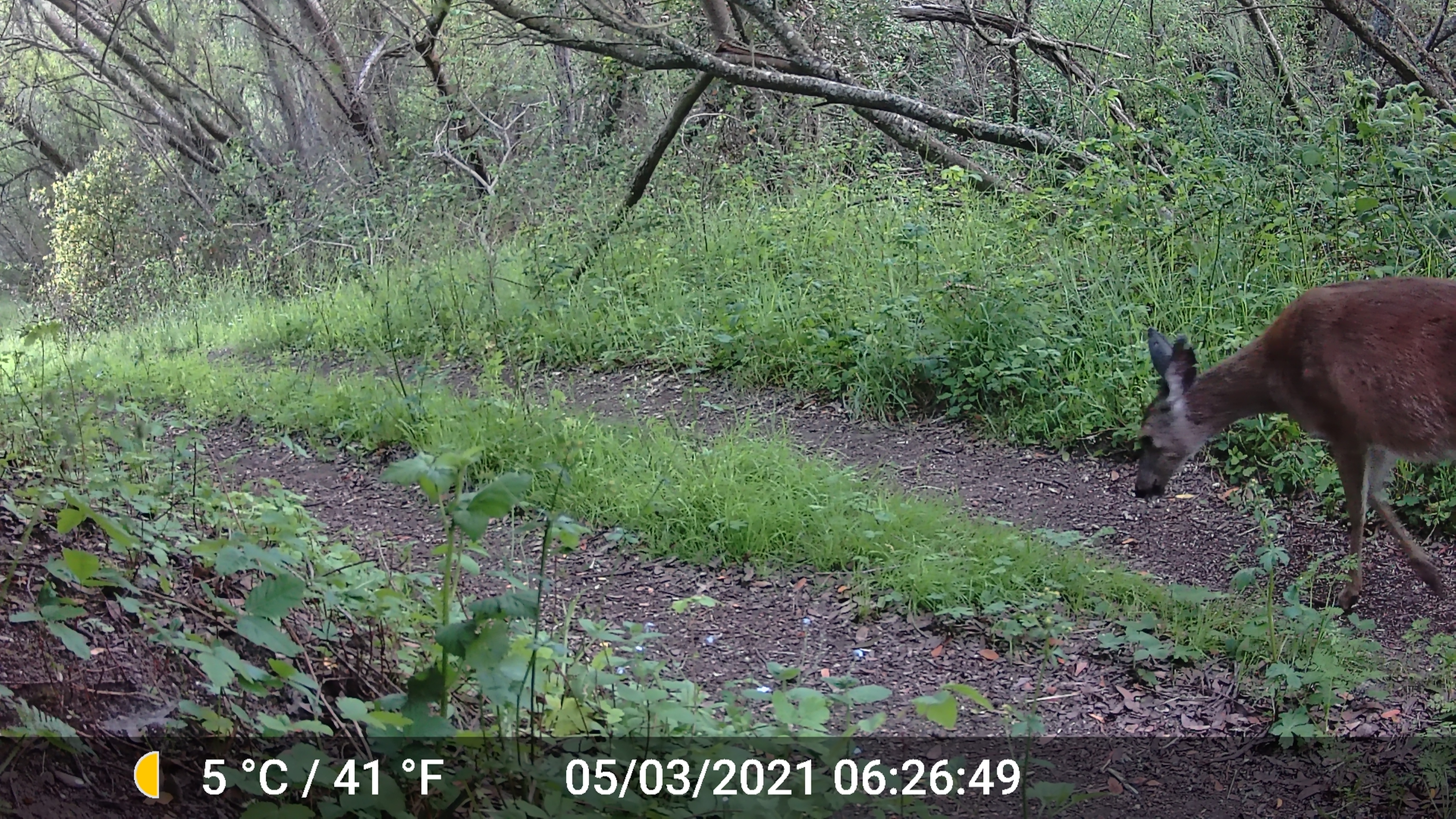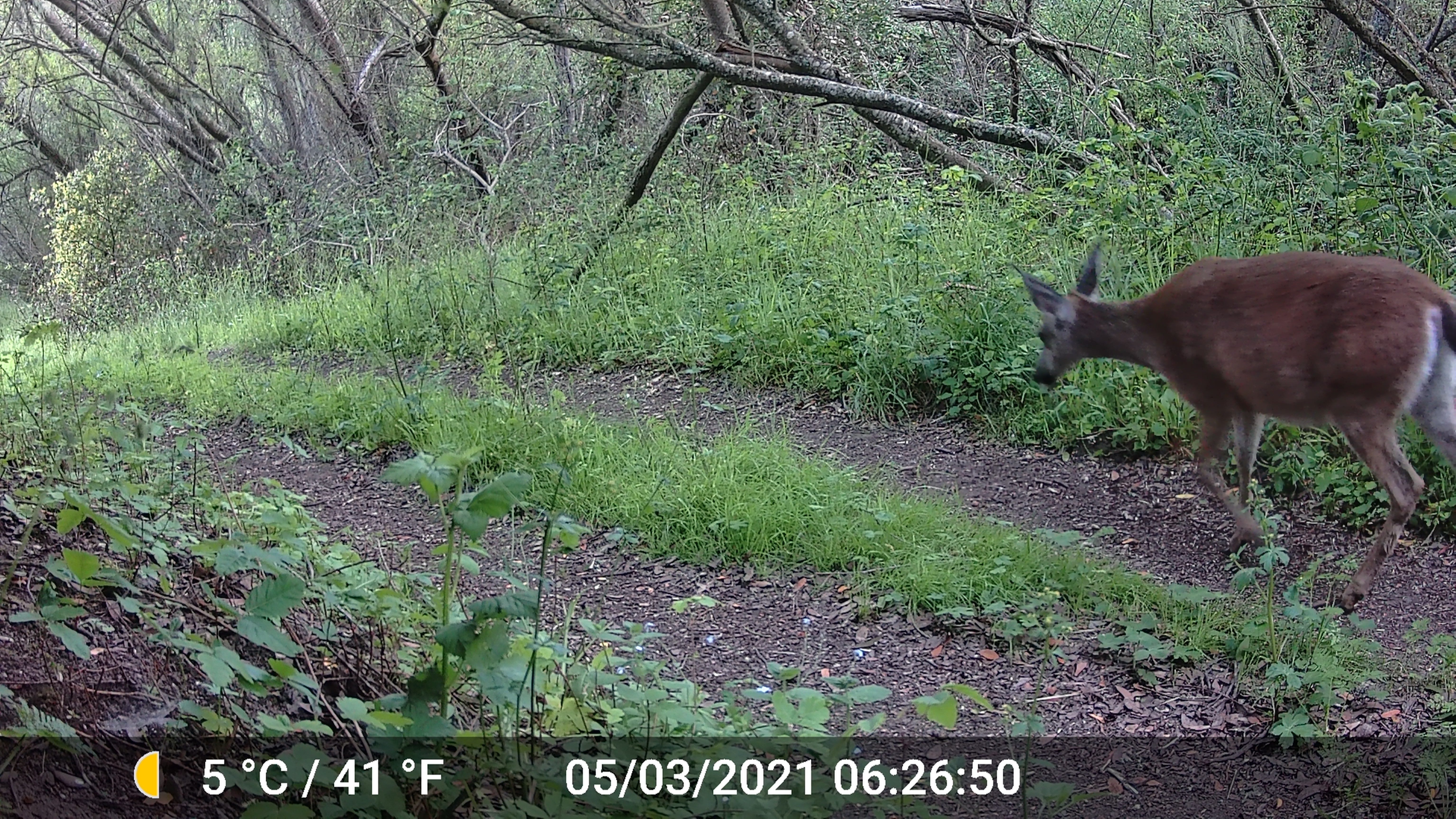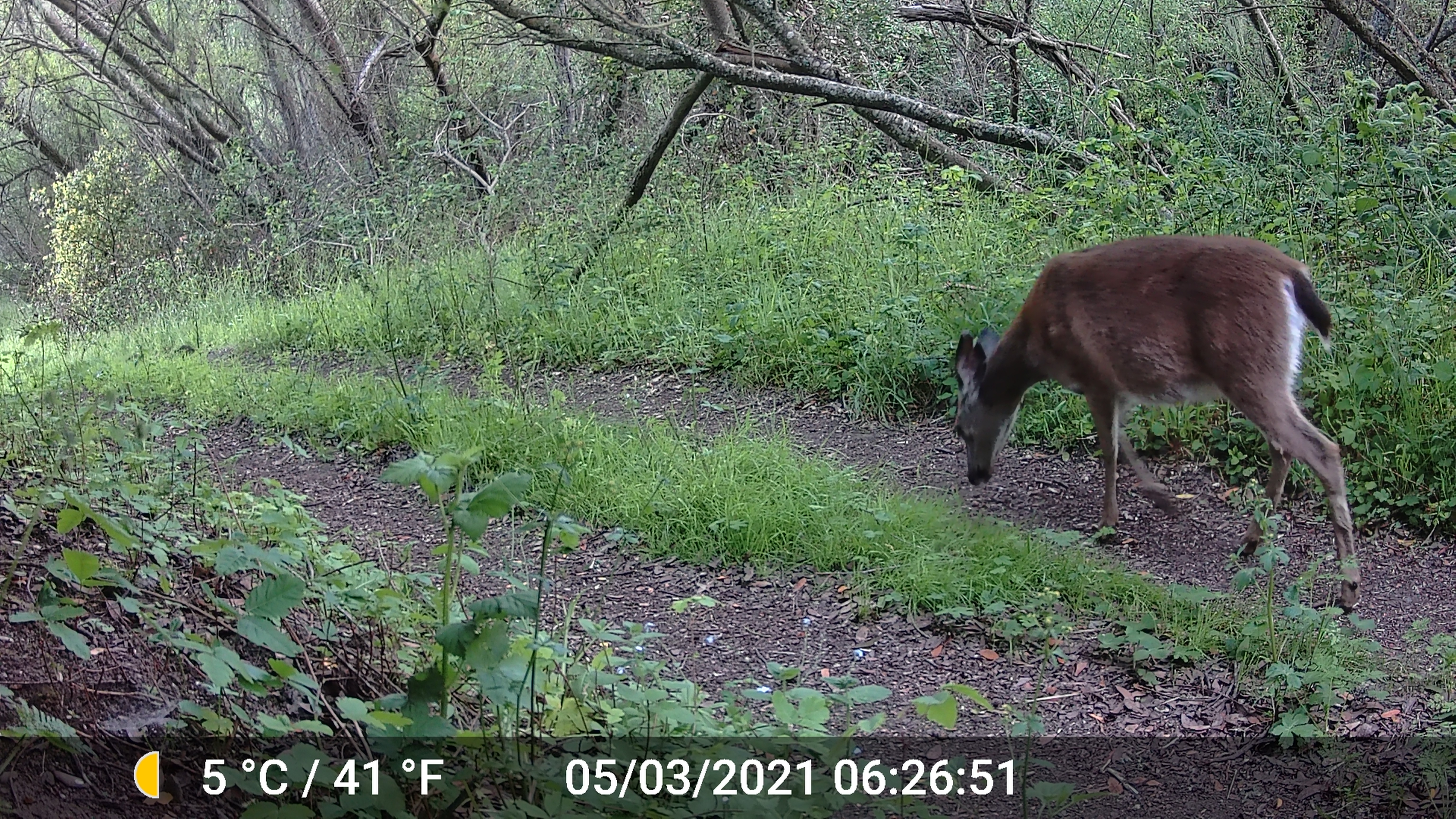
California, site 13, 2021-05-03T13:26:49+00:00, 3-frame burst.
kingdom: Animalia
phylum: Chordata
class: Mammalia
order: Artiodactyla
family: Cervidae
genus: Odocoileus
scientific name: Odocoileus hemionus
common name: mule deer